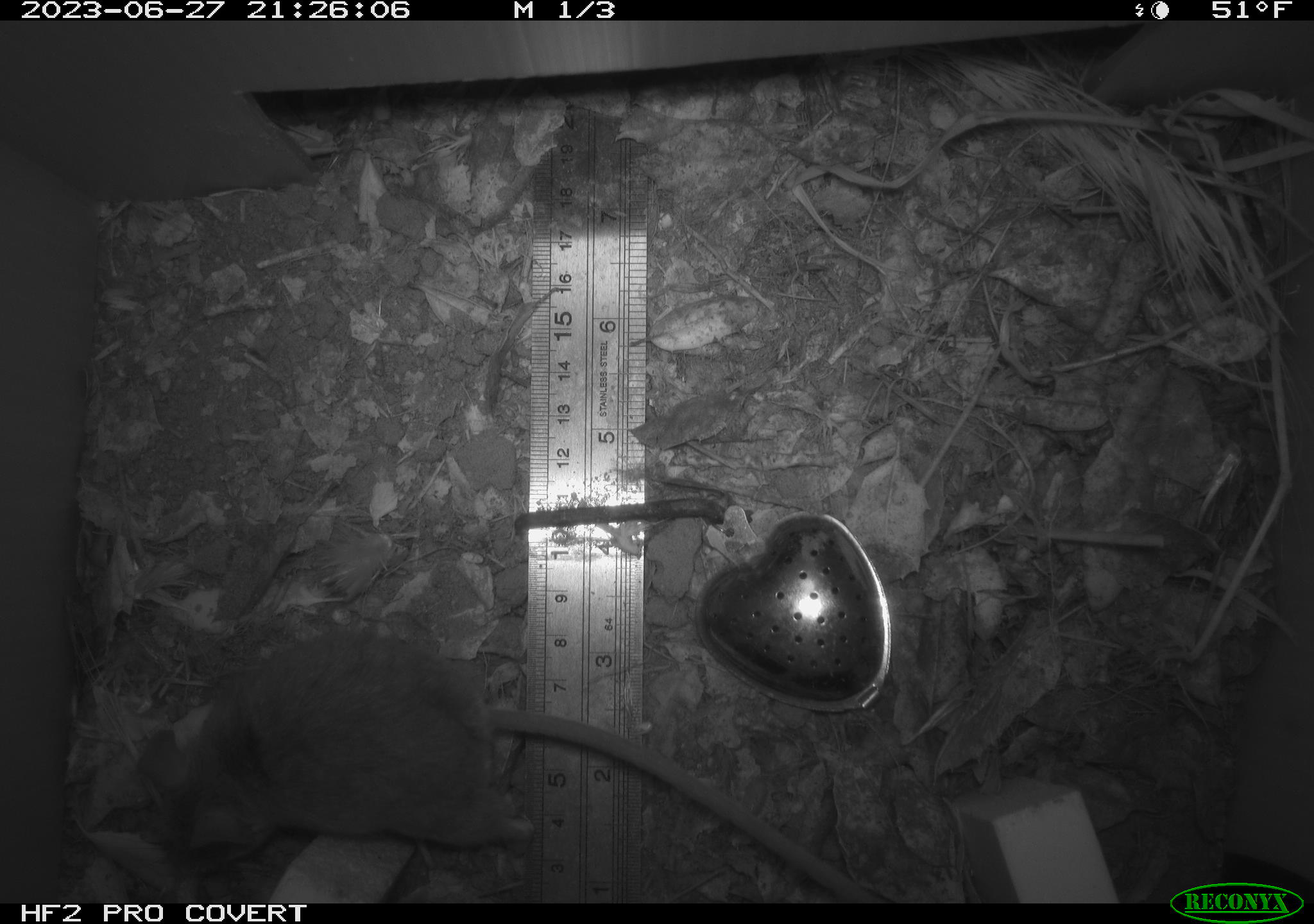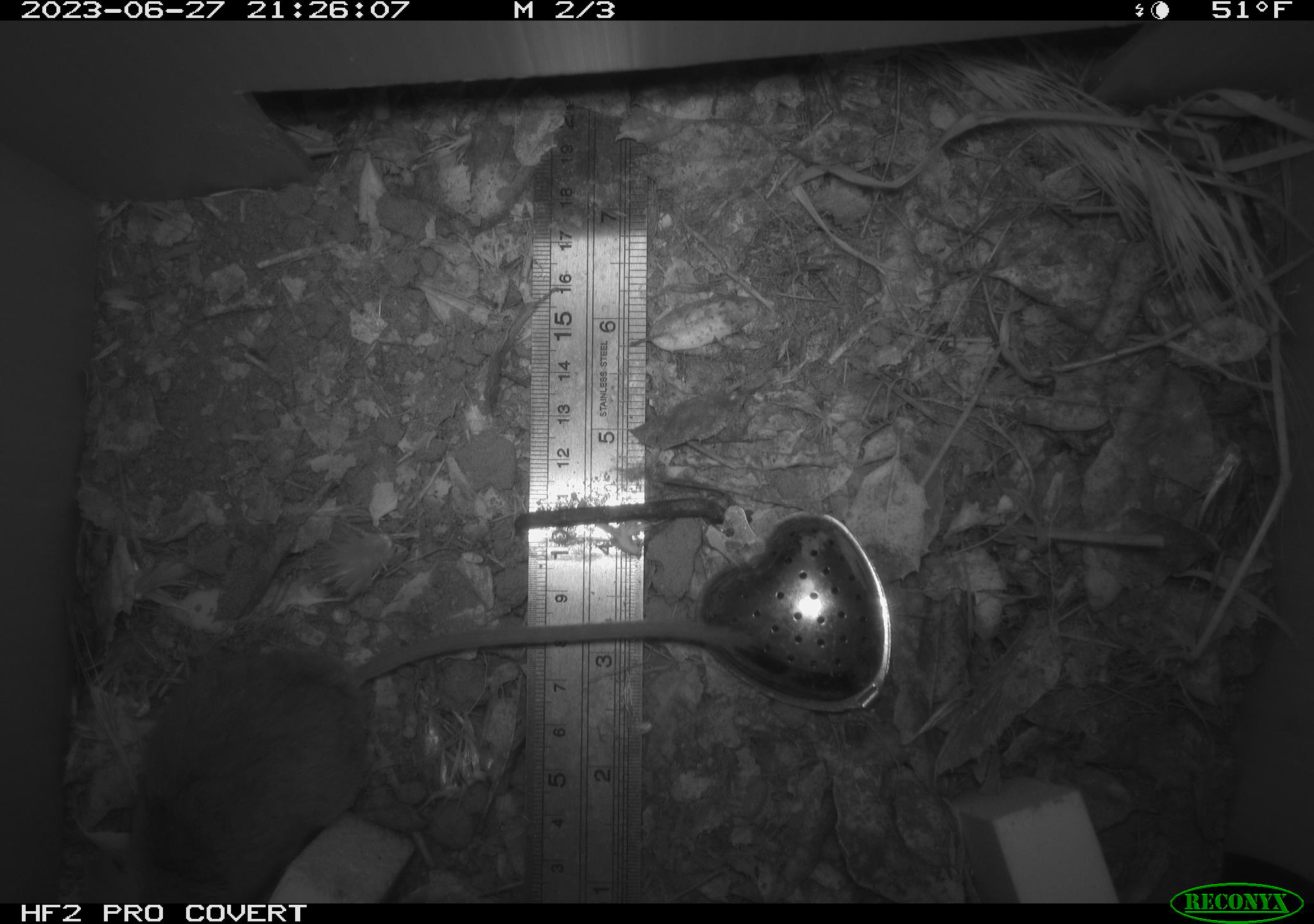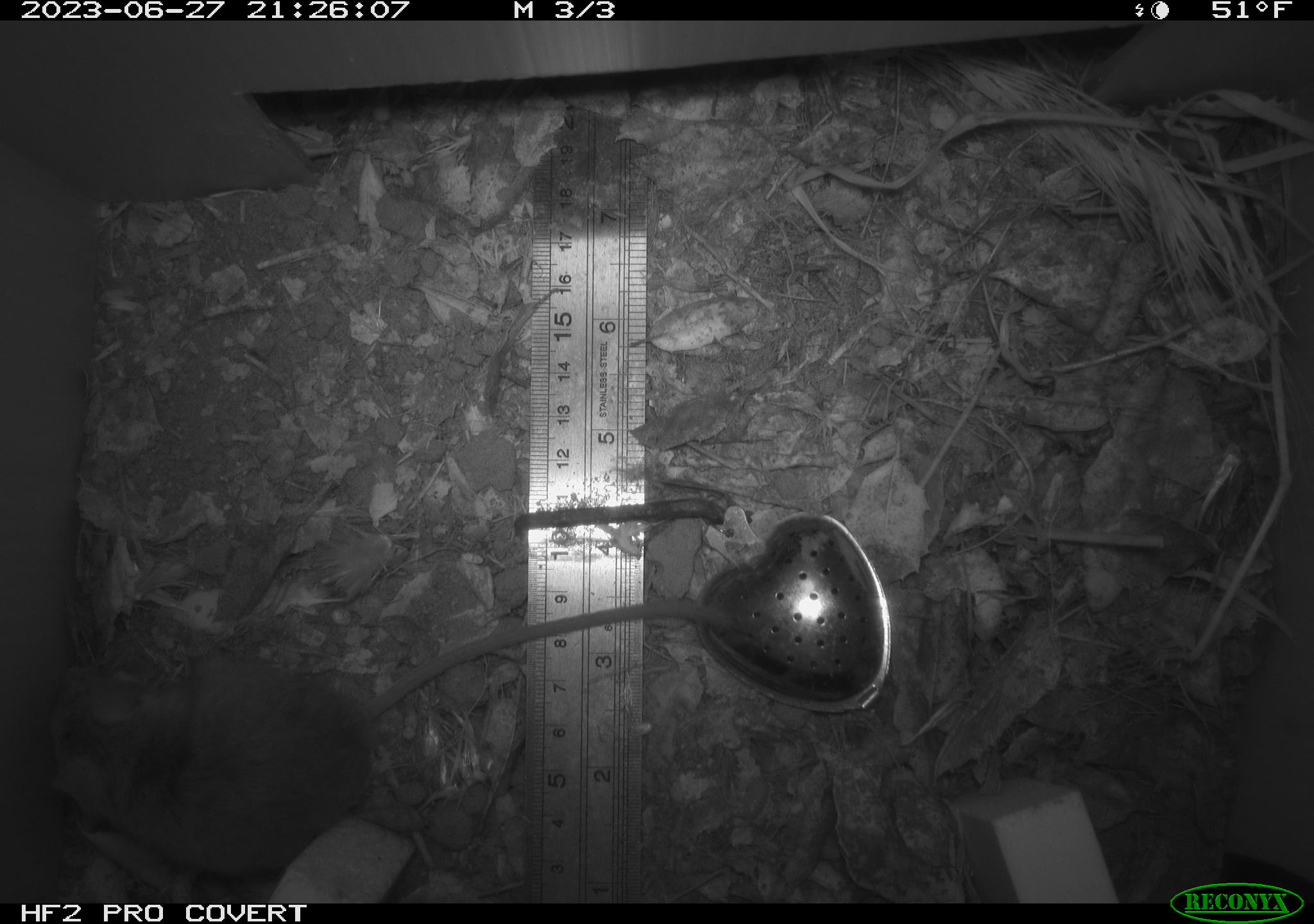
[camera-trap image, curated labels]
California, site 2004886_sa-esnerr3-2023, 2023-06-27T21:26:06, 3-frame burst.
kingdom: Animalia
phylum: Chordata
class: Mammalia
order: Rodentia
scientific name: Rodentia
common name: mouse species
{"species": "mouse species (Rodentia)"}